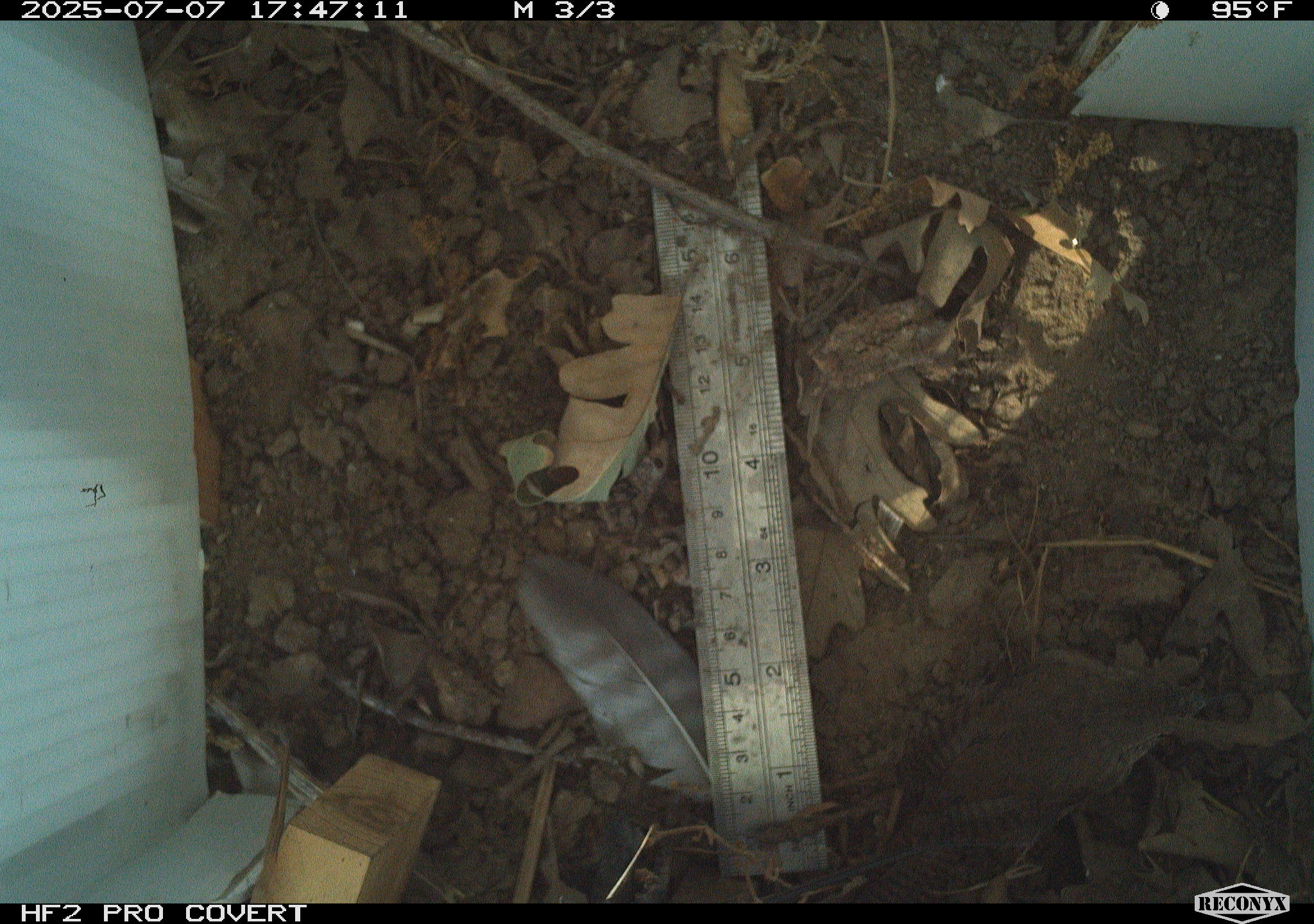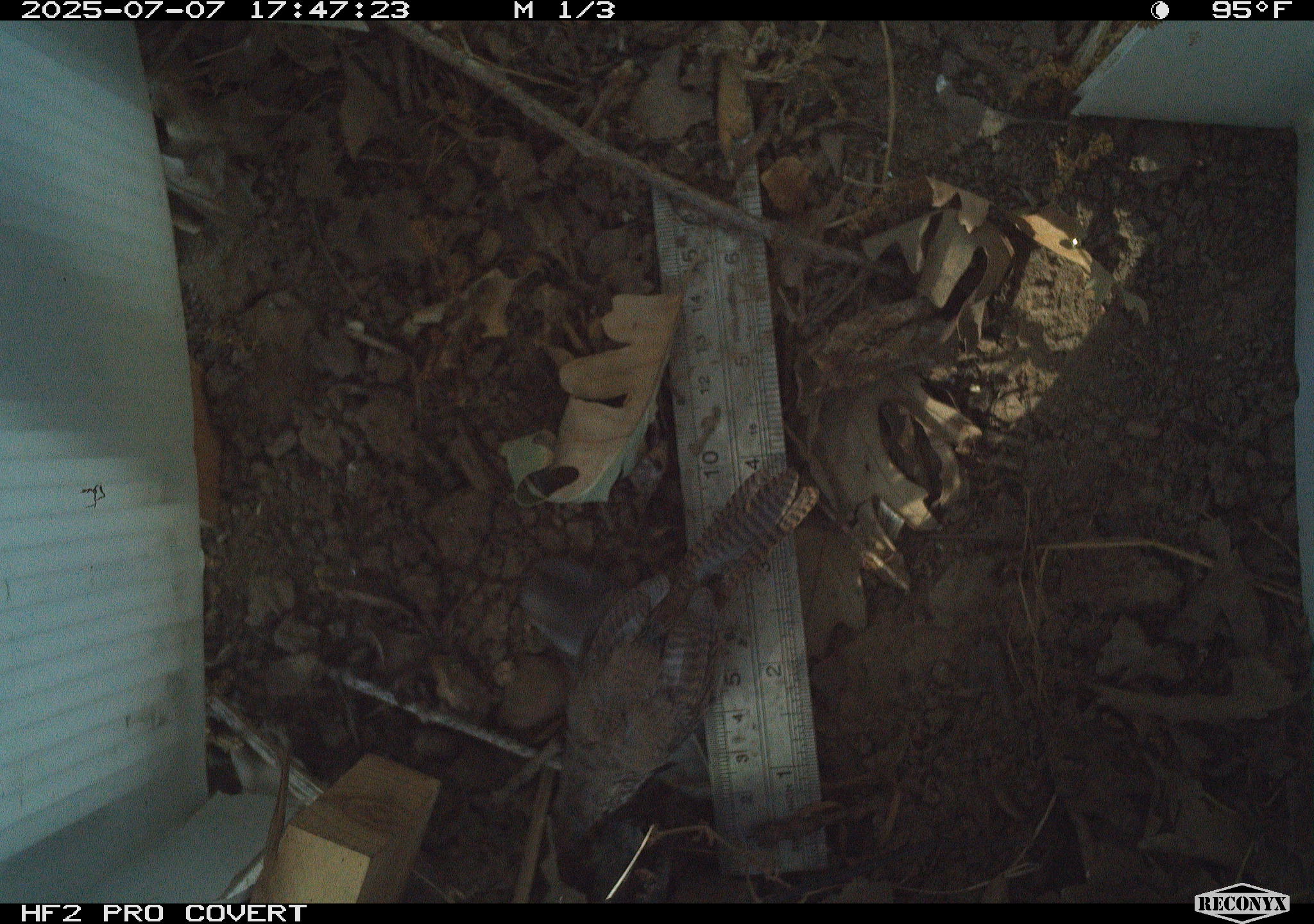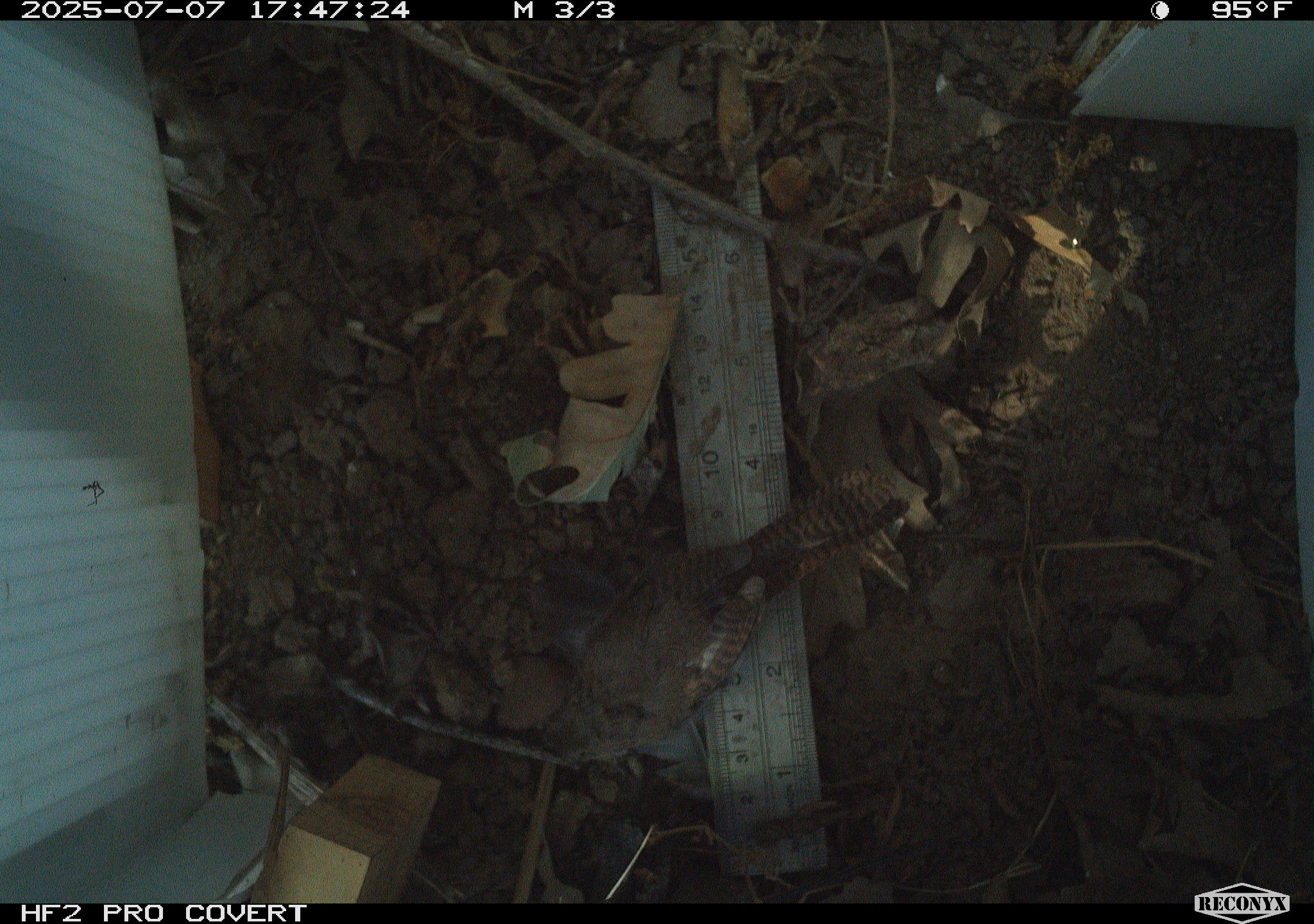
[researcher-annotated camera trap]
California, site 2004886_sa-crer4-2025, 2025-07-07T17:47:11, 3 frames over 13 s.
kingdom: Animalia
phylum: Chordata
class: Aves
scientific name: Aves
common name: bird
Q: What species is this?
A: Bird (Aves).